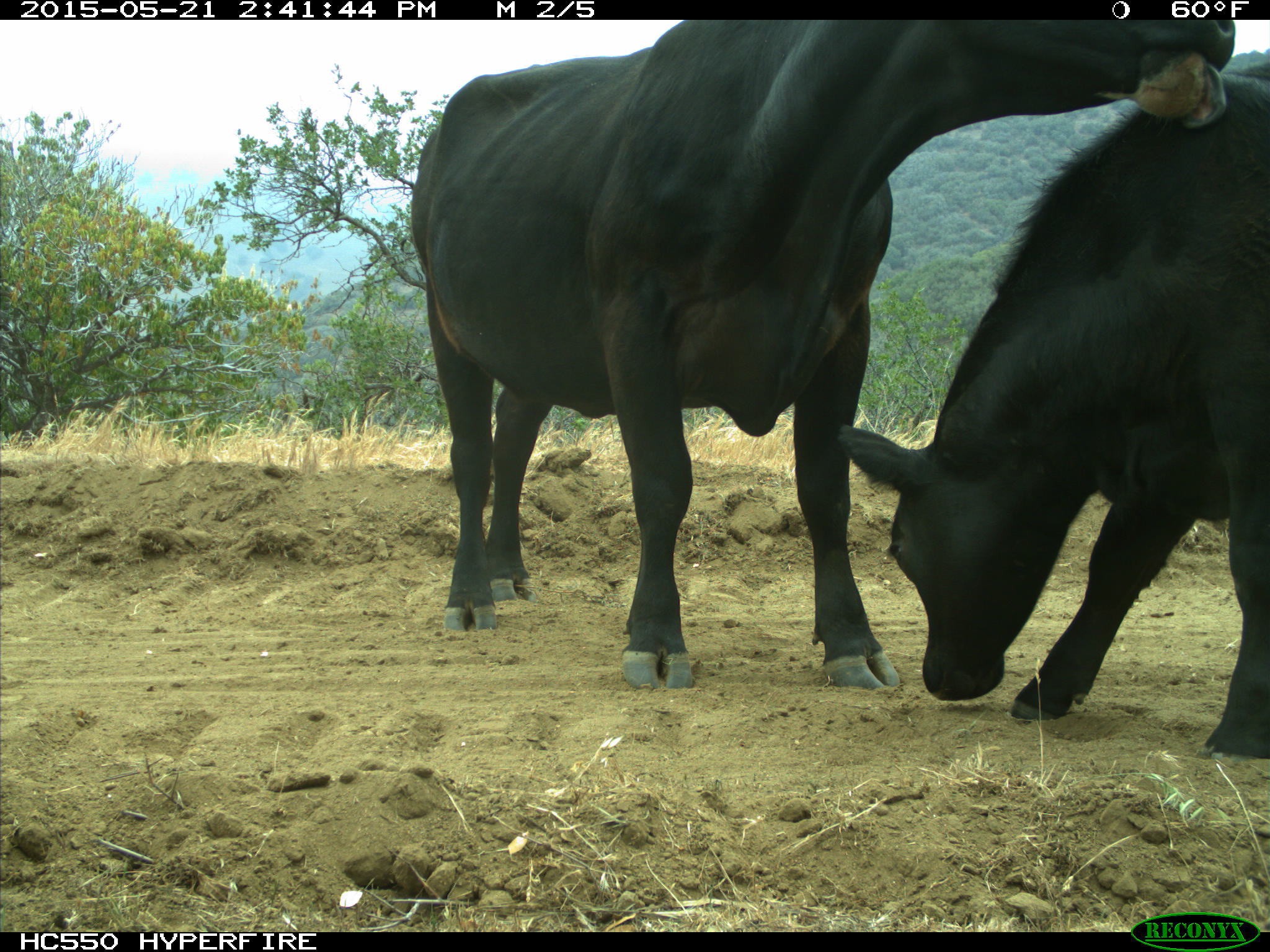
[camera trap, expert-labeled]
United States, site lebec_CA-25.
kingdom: Animalia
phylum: Chordata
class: Mammalia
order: Artiodactyla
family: Bovidae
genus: Bos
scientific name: Bos taurus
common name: domestic cow